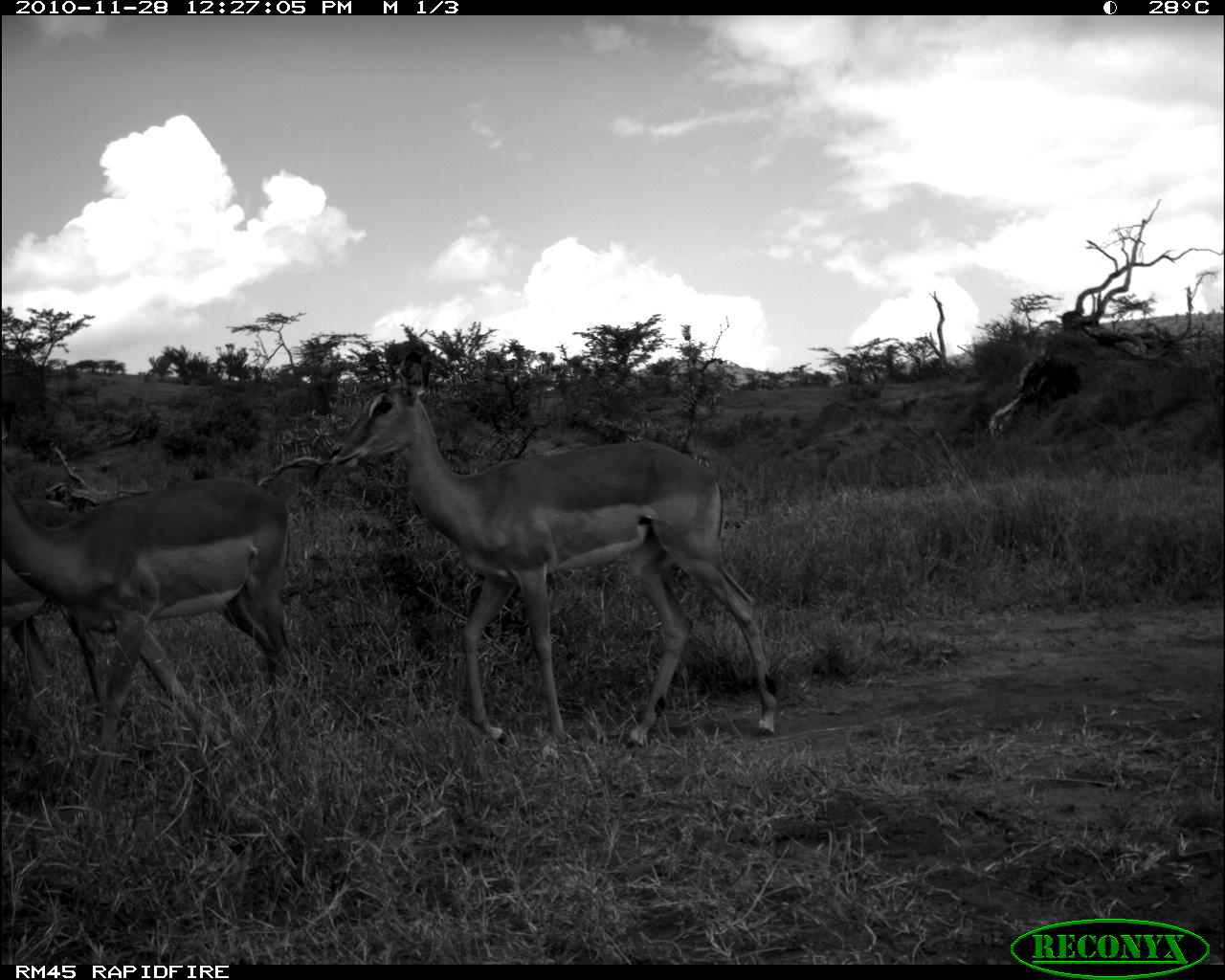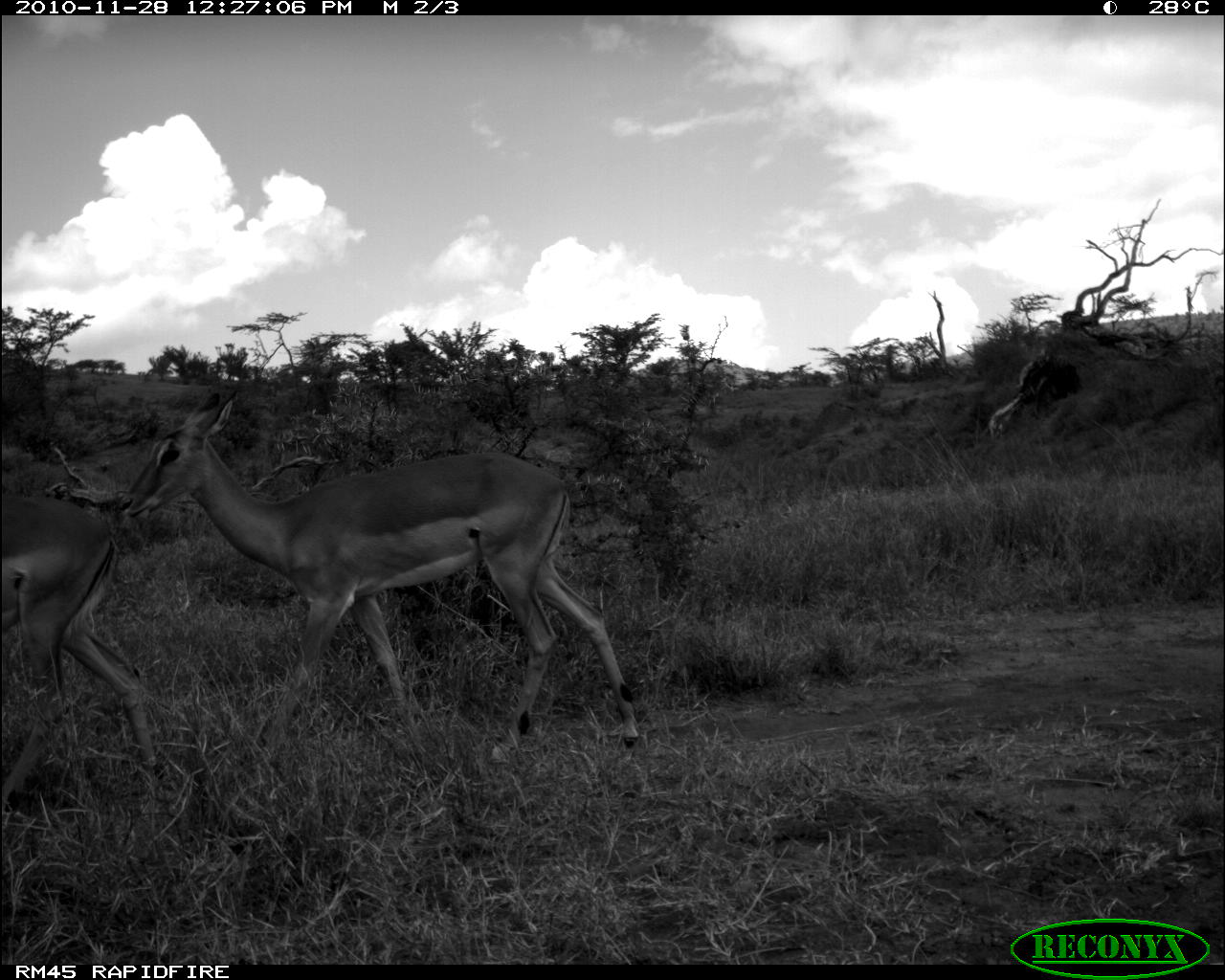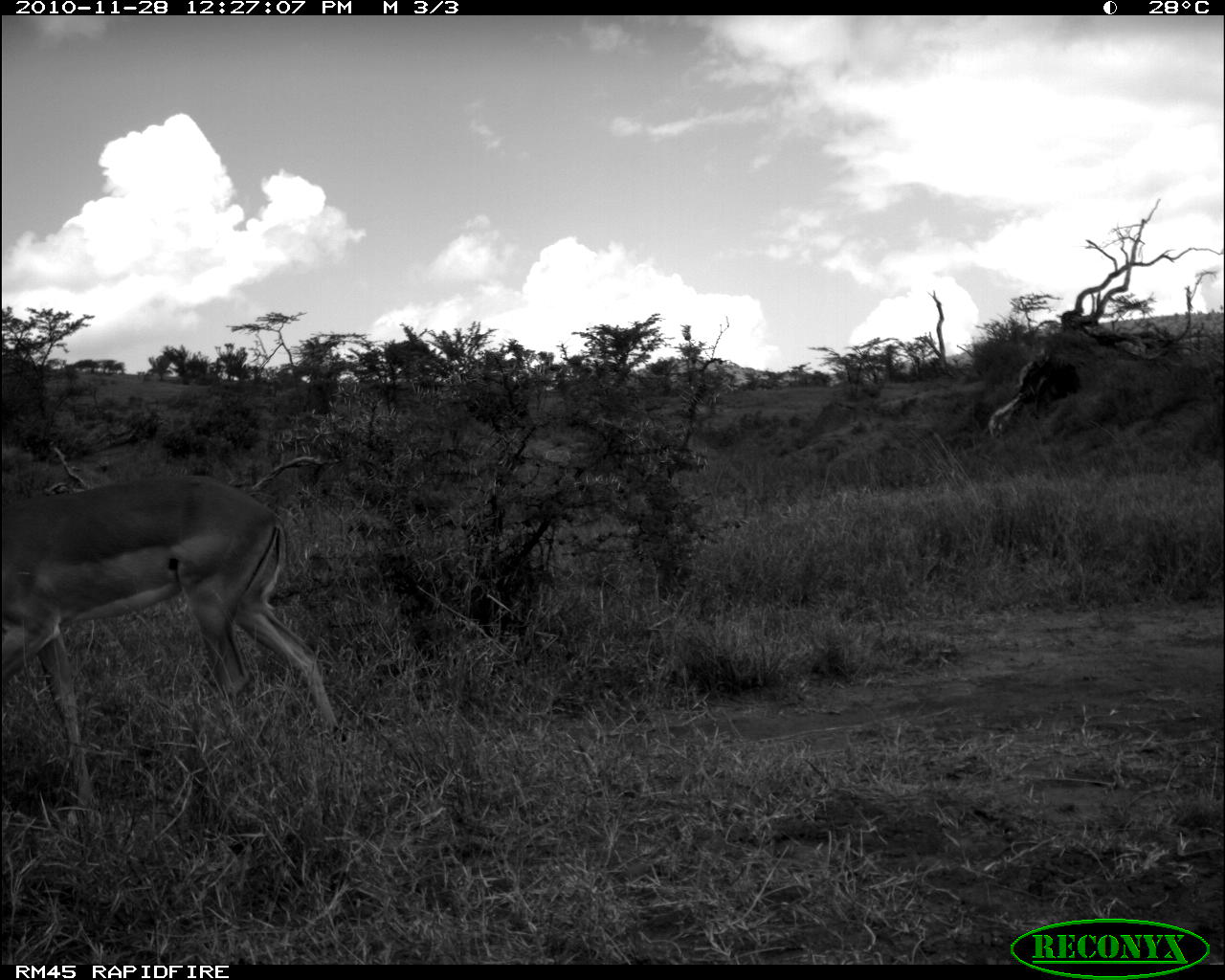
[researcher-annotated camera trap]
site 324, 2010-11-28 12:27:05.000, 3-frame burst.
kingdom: Animalia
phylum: Chordata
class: Mammalia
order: Artiodactyla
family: Bovidae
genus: Aepyceros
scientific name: Aepyceros melampus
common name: impala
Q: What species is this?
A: Aepyceros melampus (impala).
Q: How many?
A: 3.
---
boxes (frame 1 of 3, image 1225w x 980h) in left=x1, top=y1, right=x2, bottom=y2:
aepyceros melampus: left=326, top=349, right=778, bottom=748; left=0, top=475, right=294, bottom=792; left=0, top=496, right=123, bottom=773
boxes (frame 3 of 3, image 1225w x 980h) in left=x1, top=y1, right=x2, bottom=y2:
aepyceros melampus: left=0, top=470, right=345, bottom=818